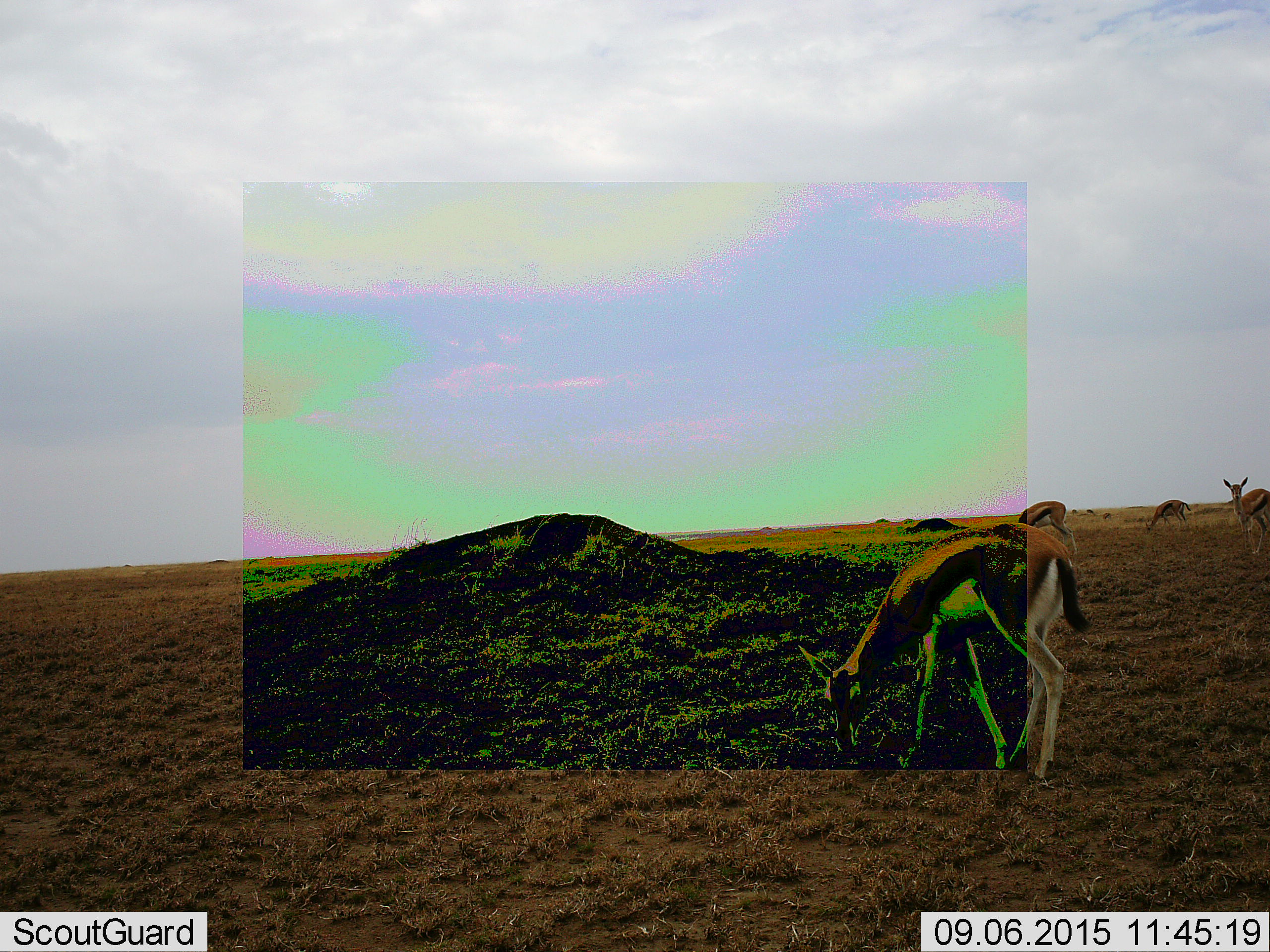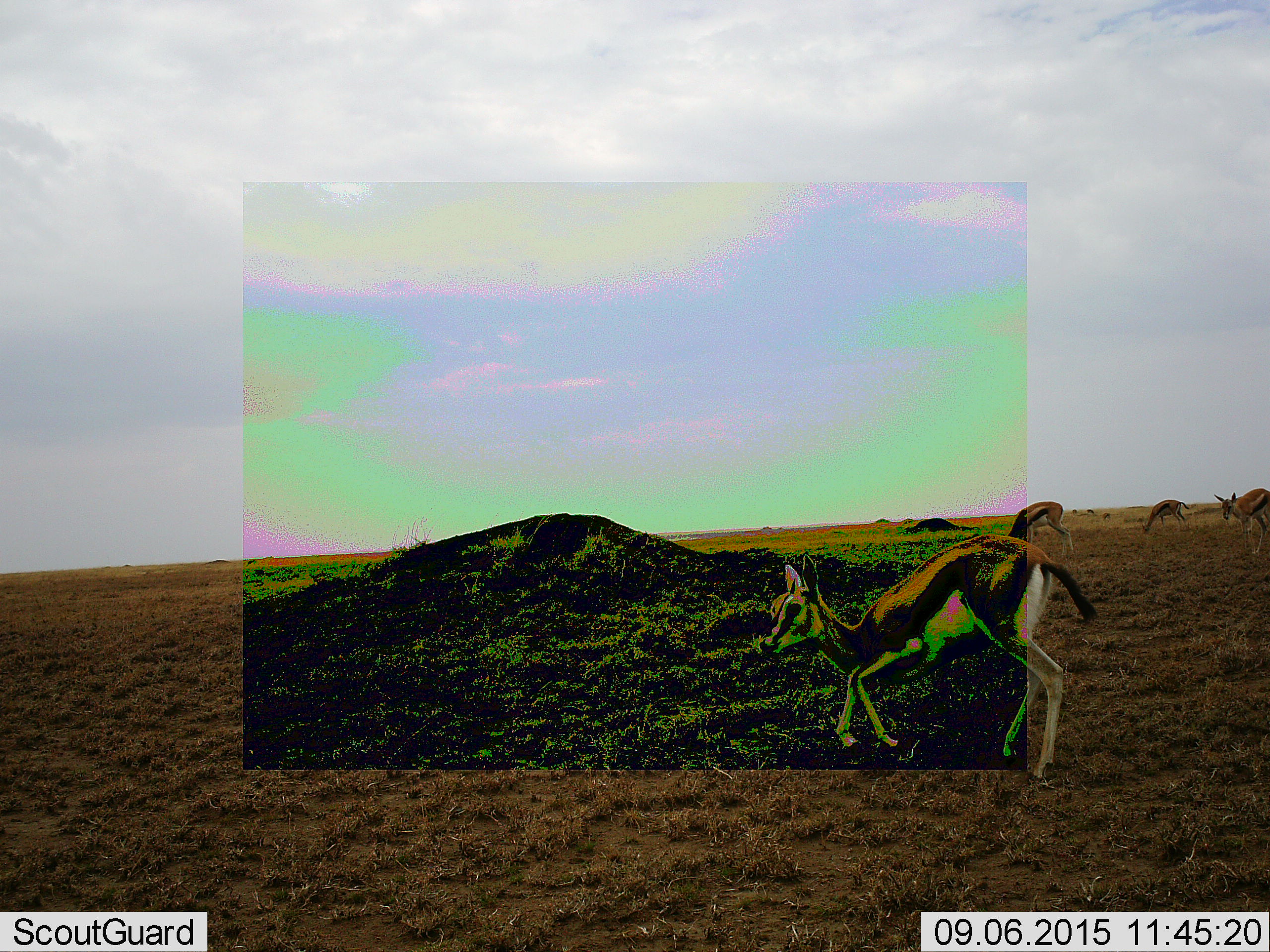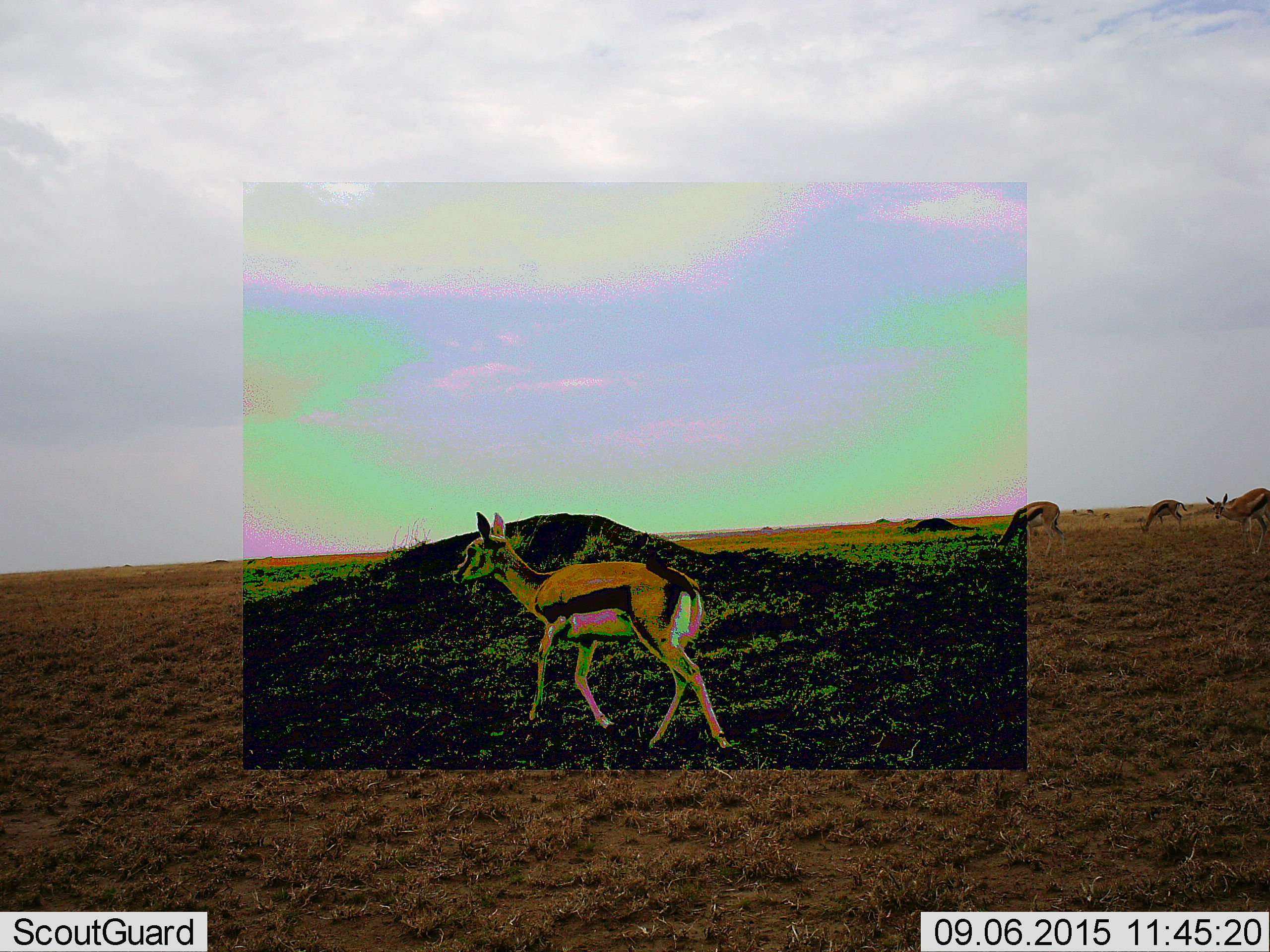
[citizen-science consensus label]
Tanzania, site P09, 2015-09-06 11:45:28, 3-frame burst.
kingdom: Animalia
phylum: Chordata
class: Mammalia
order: Artiodactyla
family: Bovidae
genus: Eudorcas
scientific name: Eudorcas thomsonii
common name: thomson's gazelle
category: gazellethomsons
Gazellethomsons (thomson's gazelle) (Eudorcas thomsonii), count 4. Behavior (volunteer vote fractions): standing 62%, resting 0%, moving 50%, interacting 0%. Young present (vote fraction): 0%. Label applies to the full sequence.